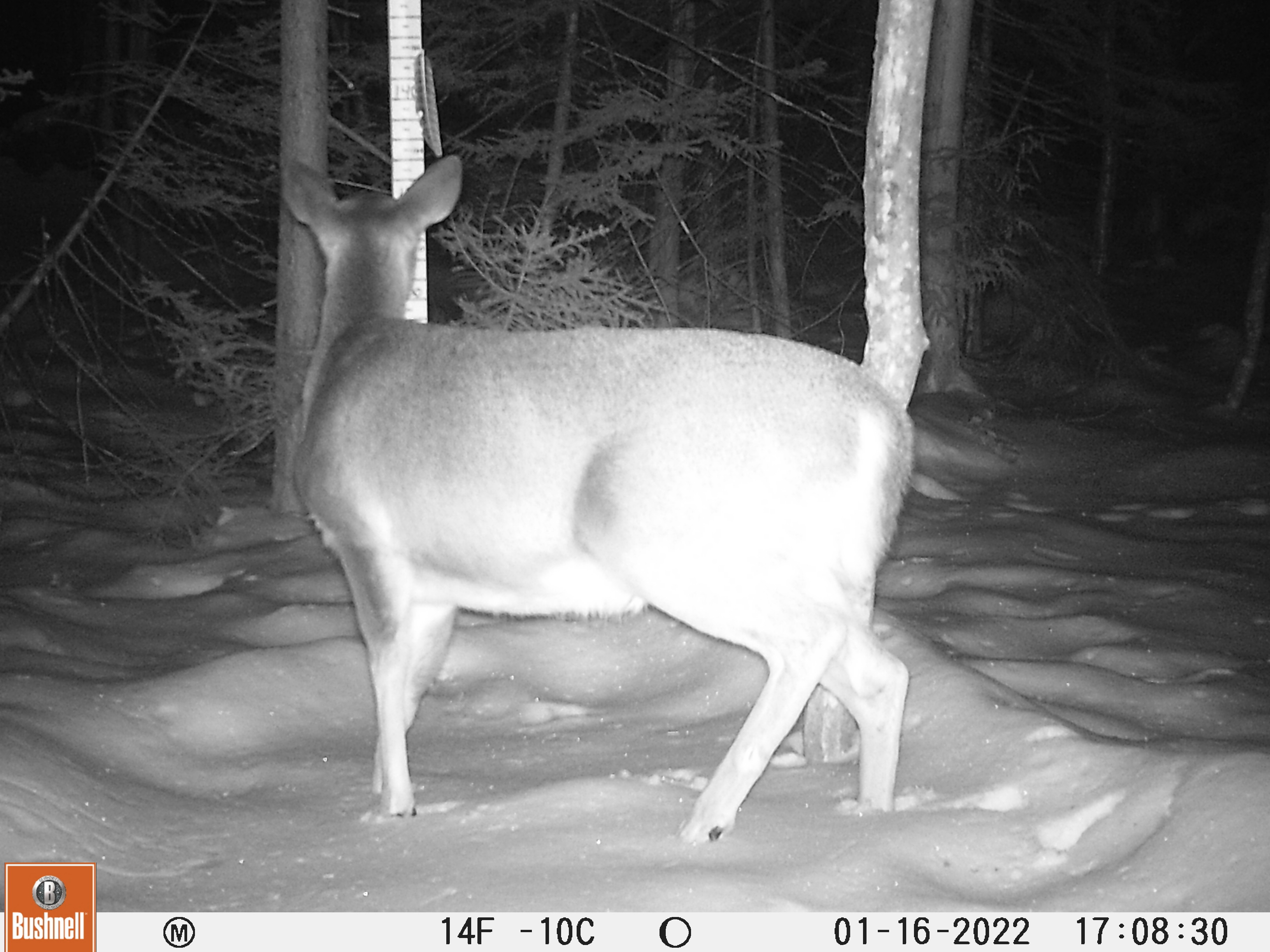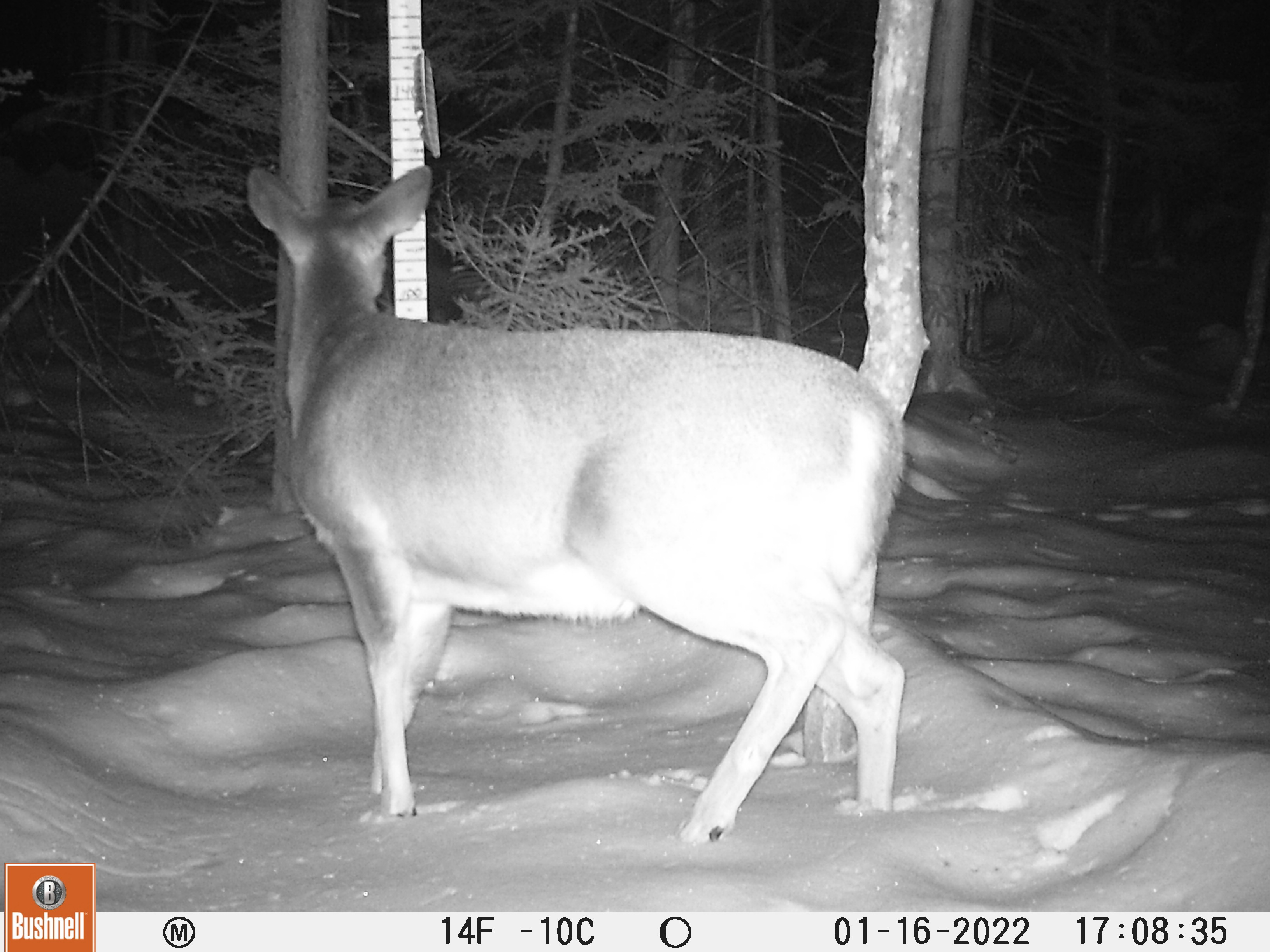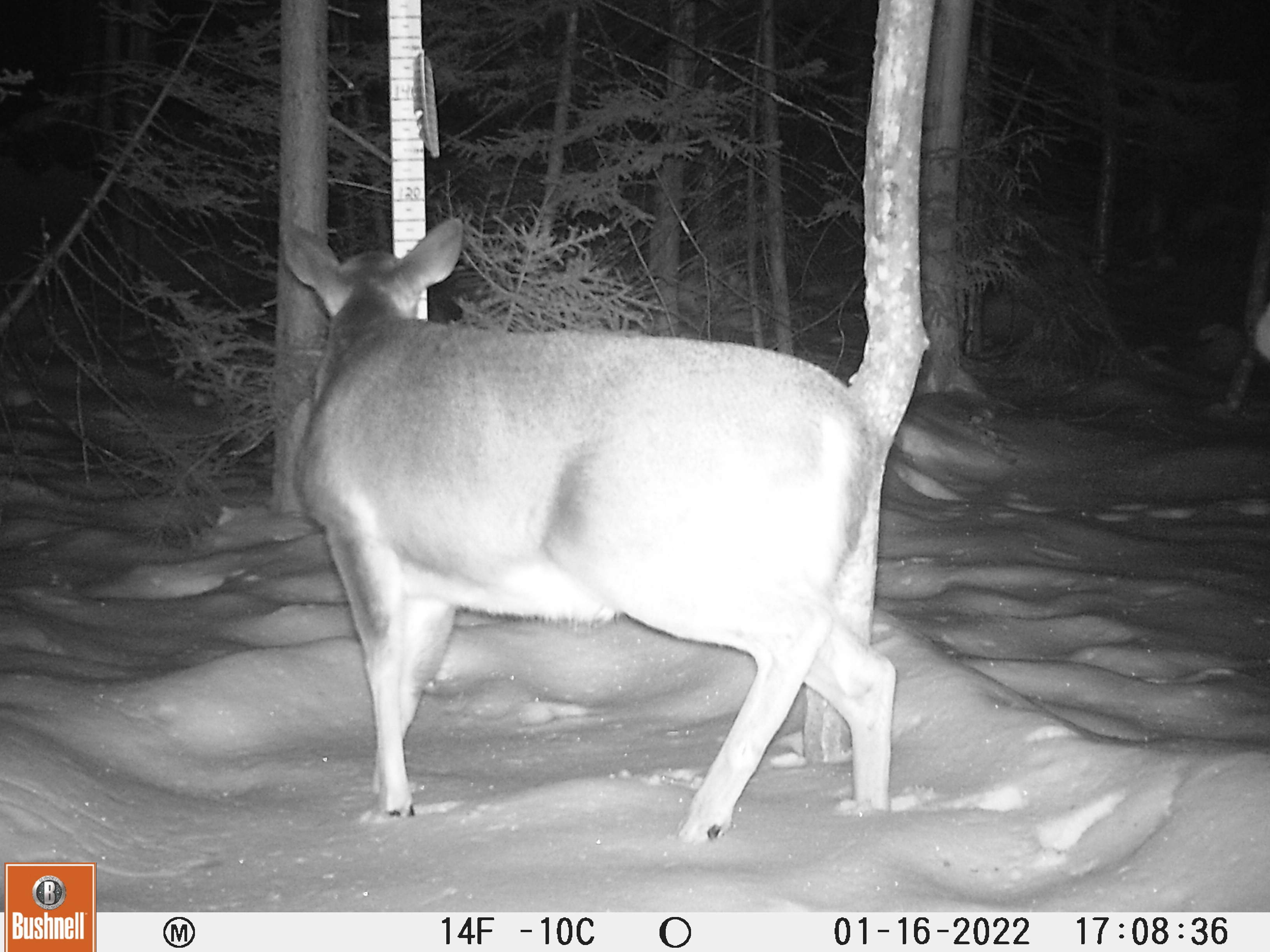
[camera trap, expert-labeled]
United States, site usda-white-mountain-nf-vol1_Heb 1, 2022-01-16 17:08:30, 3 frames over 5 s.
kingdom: Animalia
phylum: Chordata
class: Mammalia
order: Artiodactyla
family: Cervidae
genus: Odocoileus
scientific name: Odocoileus virginianus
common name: white-tailed deer